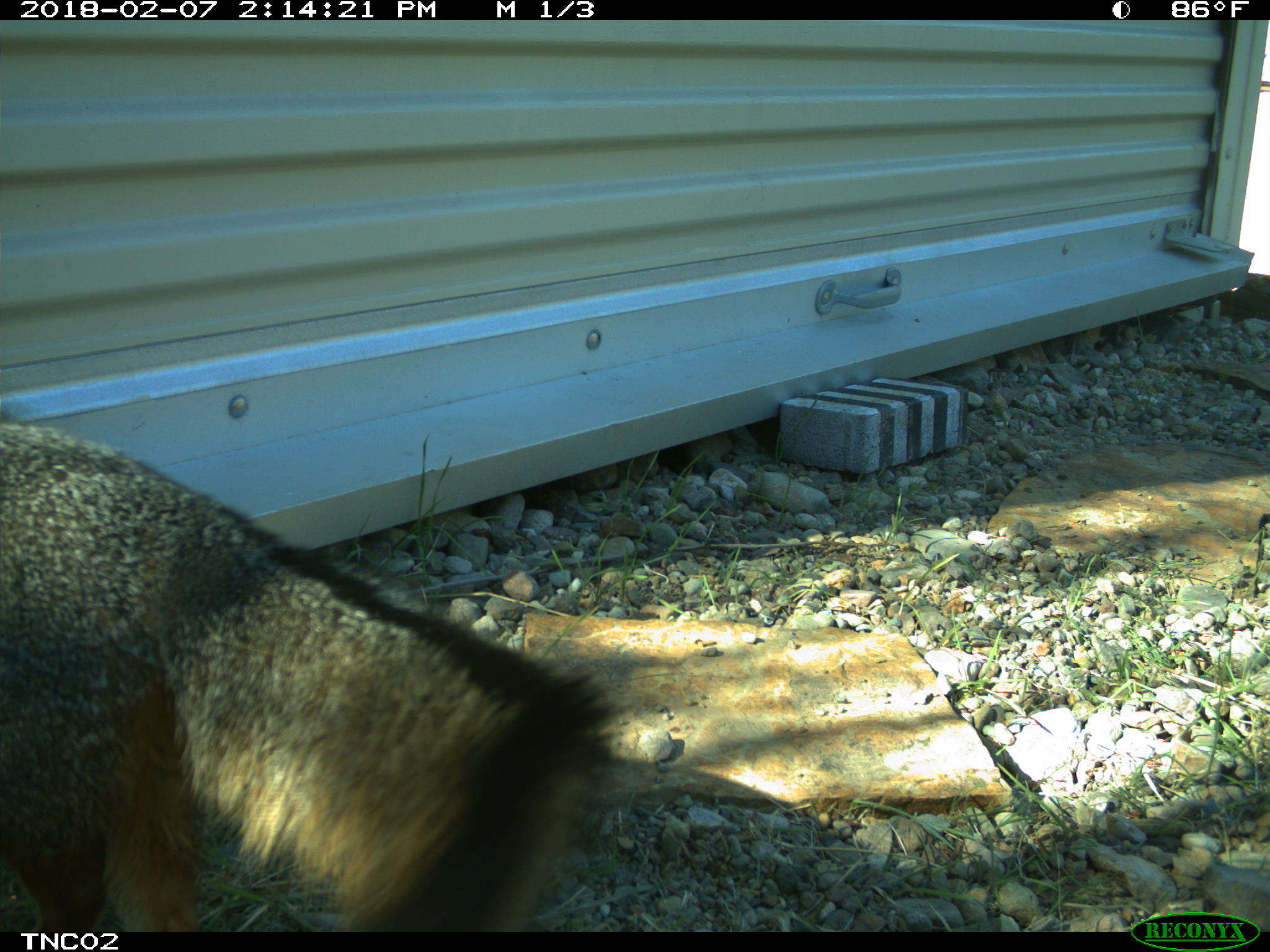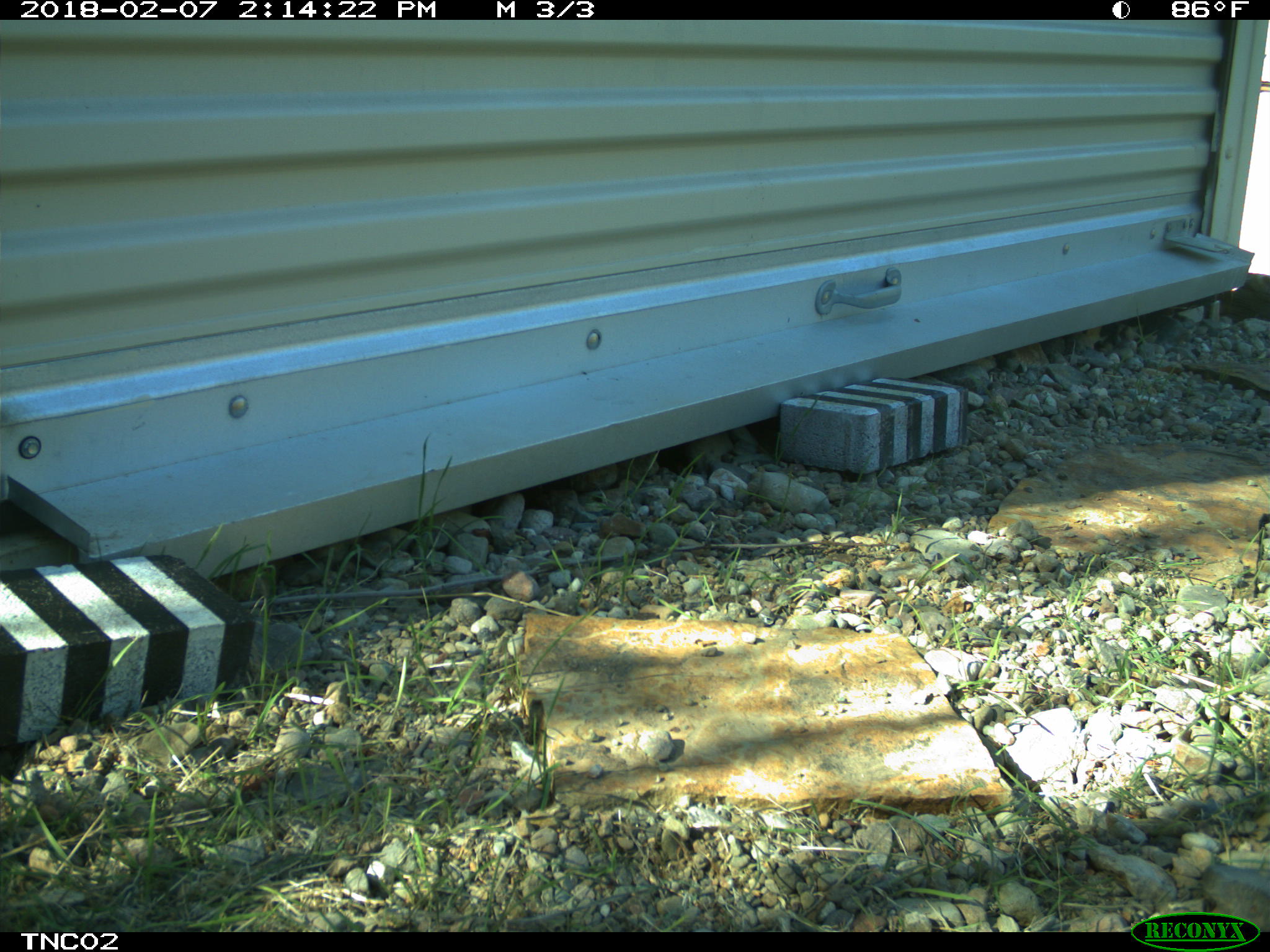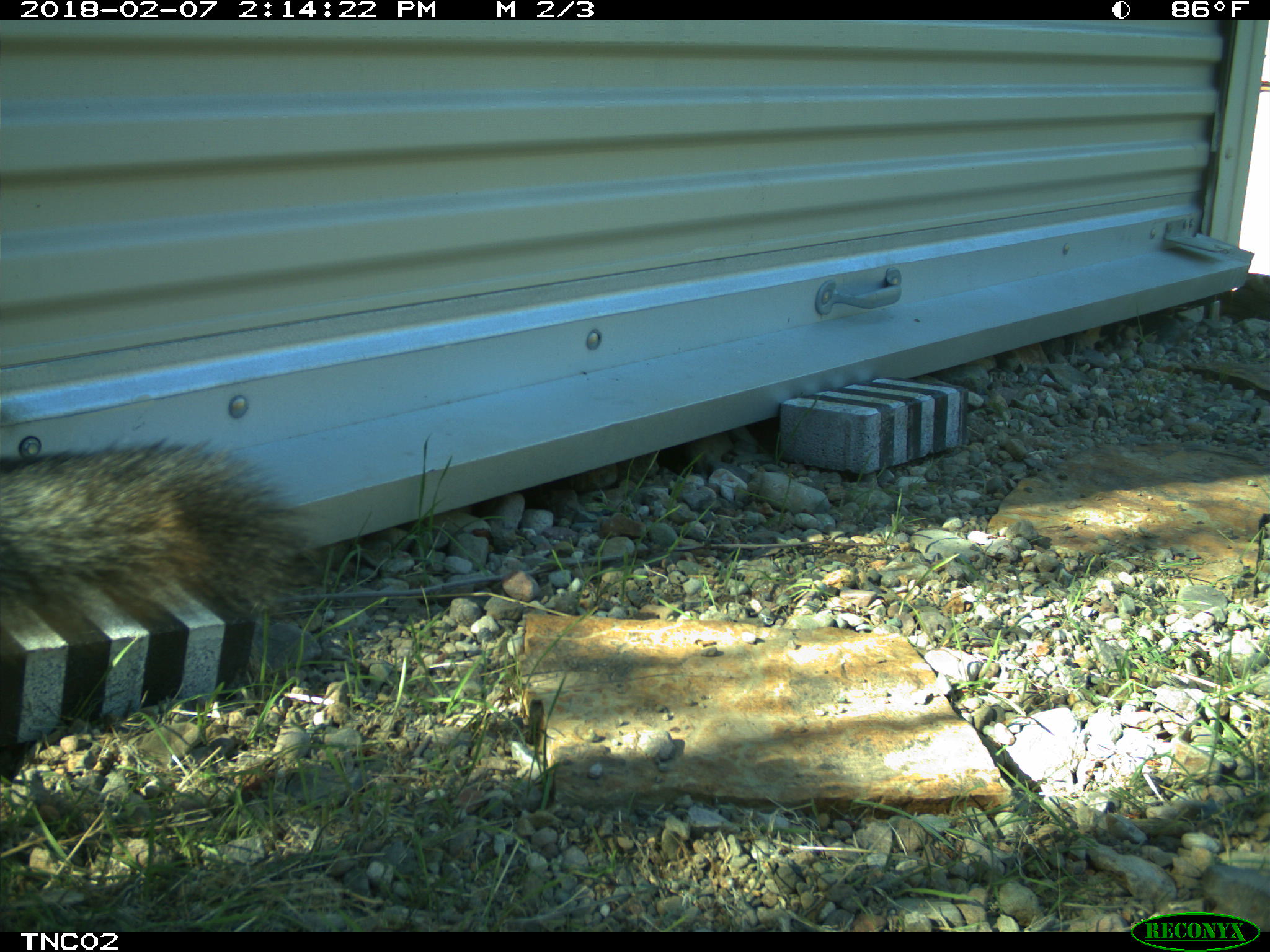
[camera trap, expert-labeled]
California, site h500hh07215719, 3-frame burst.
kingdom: Animalia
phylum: Chordata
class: Mammalia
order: Carnivora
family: Canidae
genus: Urocyon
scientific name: Urocyon littoralis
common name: island fox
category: fox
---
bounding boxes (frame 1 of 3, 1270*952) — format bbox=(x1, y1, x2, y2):
fox: bbox=(0, 420, 626, 930)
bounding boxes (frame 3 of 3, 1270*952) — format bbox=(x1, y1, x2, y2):
fox: bbox=(0, 435, 317, 646)